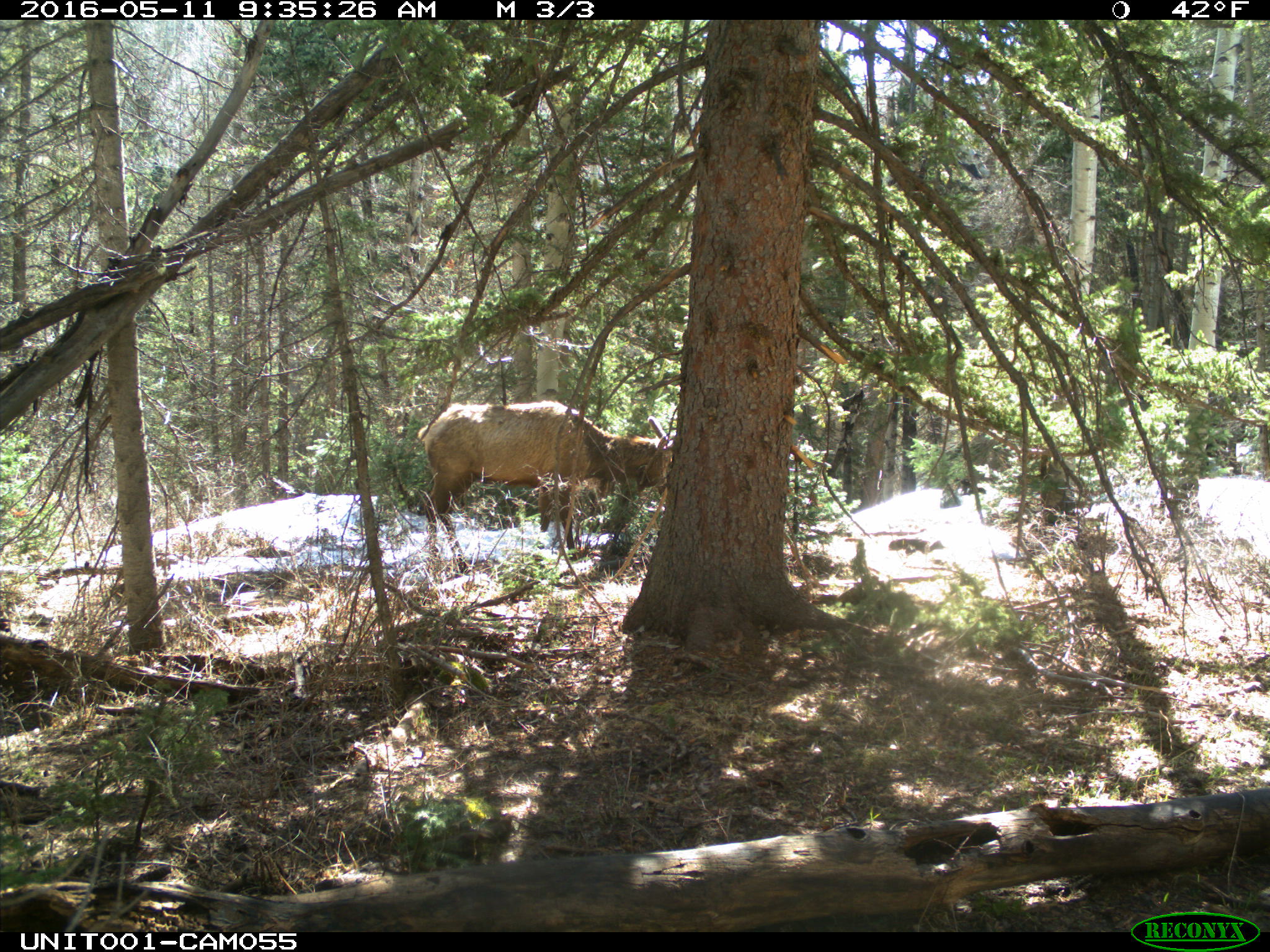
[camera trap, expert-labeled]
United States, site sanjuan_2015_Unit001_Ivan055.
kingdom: Animalia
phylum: Chordata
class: Mammalia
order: Artiodactyla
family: Cervidae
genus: Cervus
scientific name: Cervus elaphus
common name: red deer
Cervus elaphus (red deer).